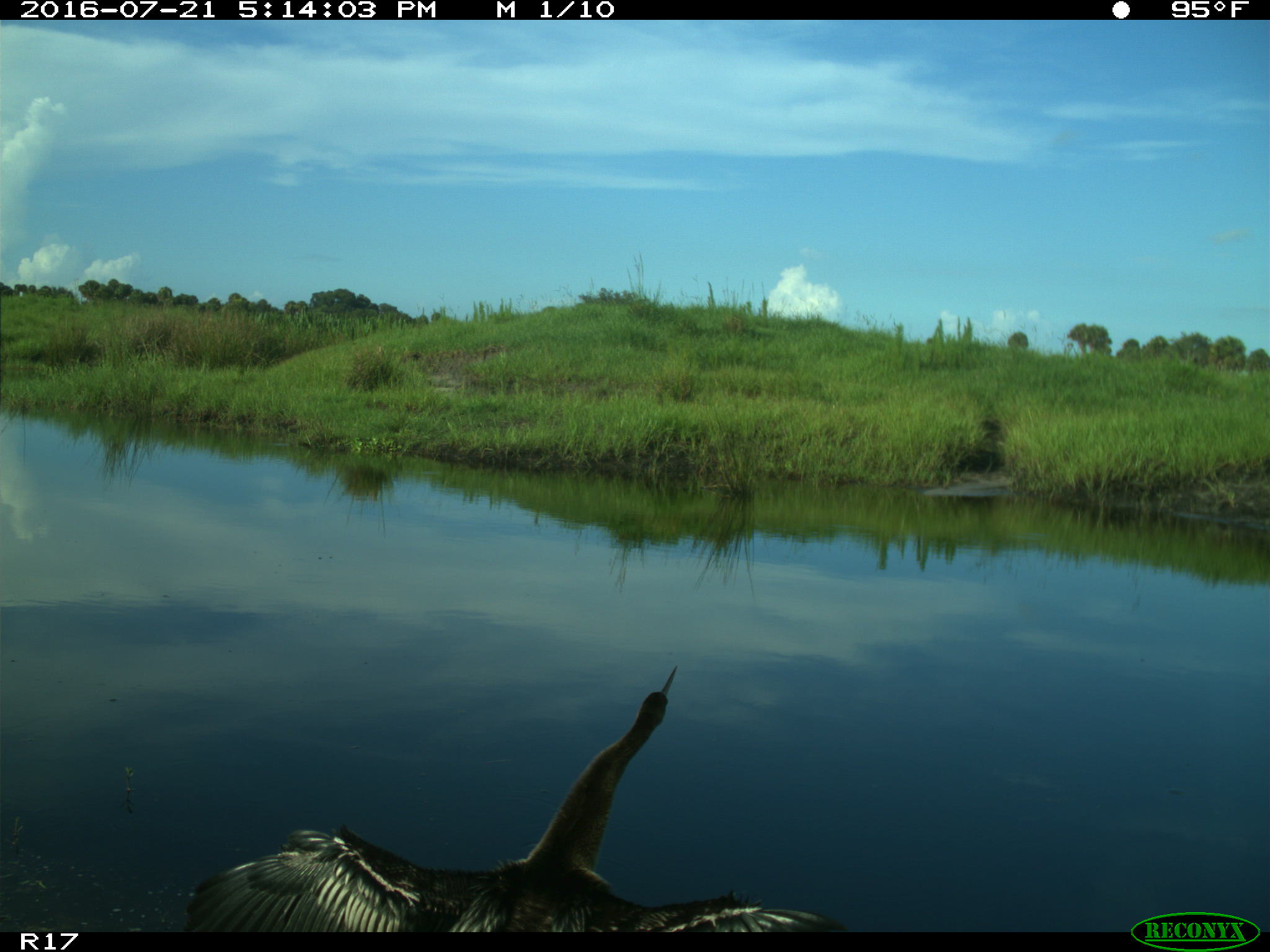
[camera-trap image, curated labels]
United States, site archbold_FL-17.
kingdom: Animalia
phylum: Chordata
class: Aves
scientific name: Aves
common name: birds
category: unidentified bird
Unidentified bird (birds) (Aves).